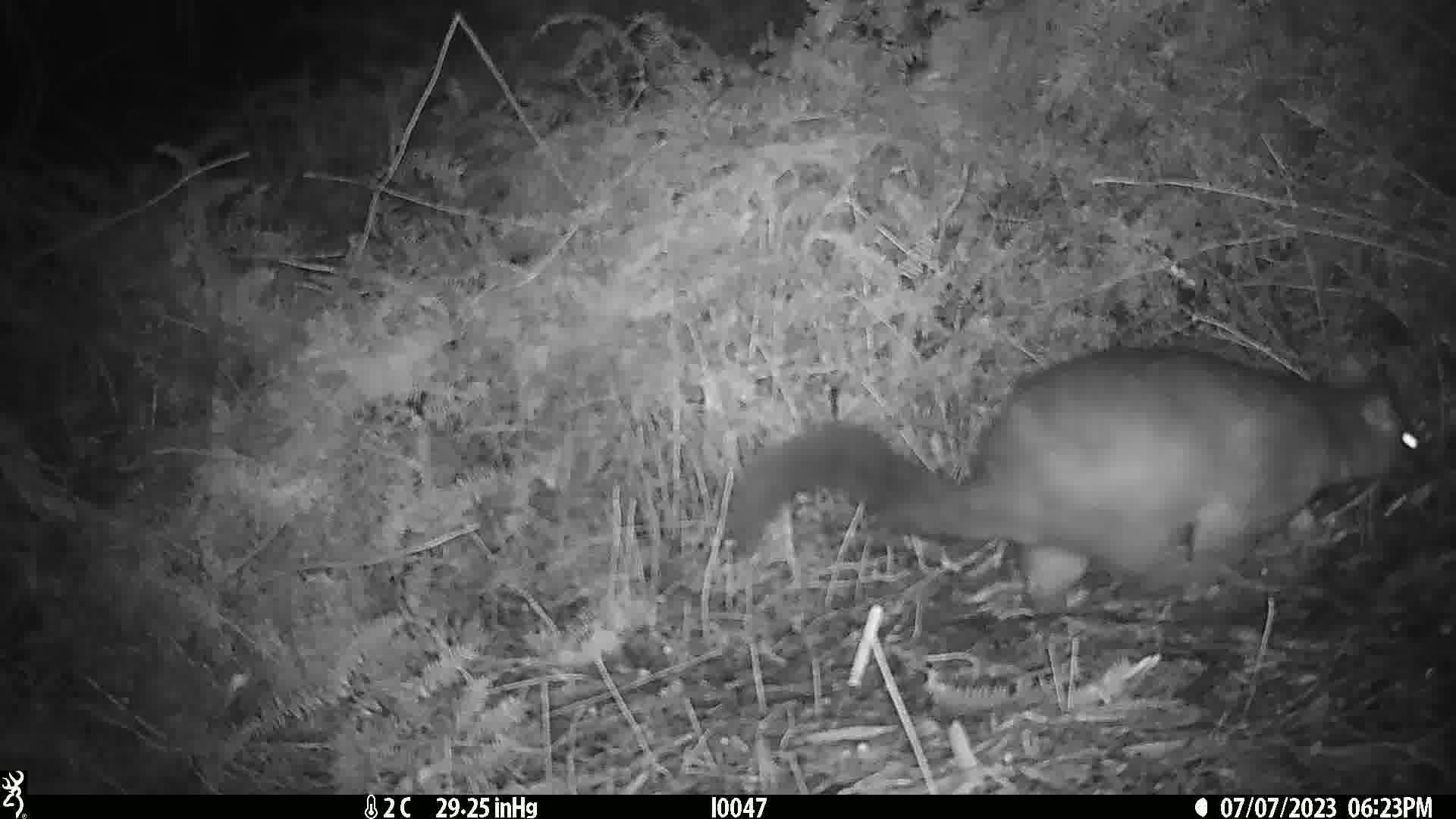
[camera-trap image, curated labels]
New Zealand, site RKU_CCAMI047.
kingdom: Animalia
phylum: Chordata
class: Mammalia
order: Diprotodontia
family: Phalangeridae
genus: Trichosurus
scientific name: Trichosurus vulpecula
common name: common brushtail possum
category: possum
Possum (common brushtail possum) (Trichosurus vulpecula).